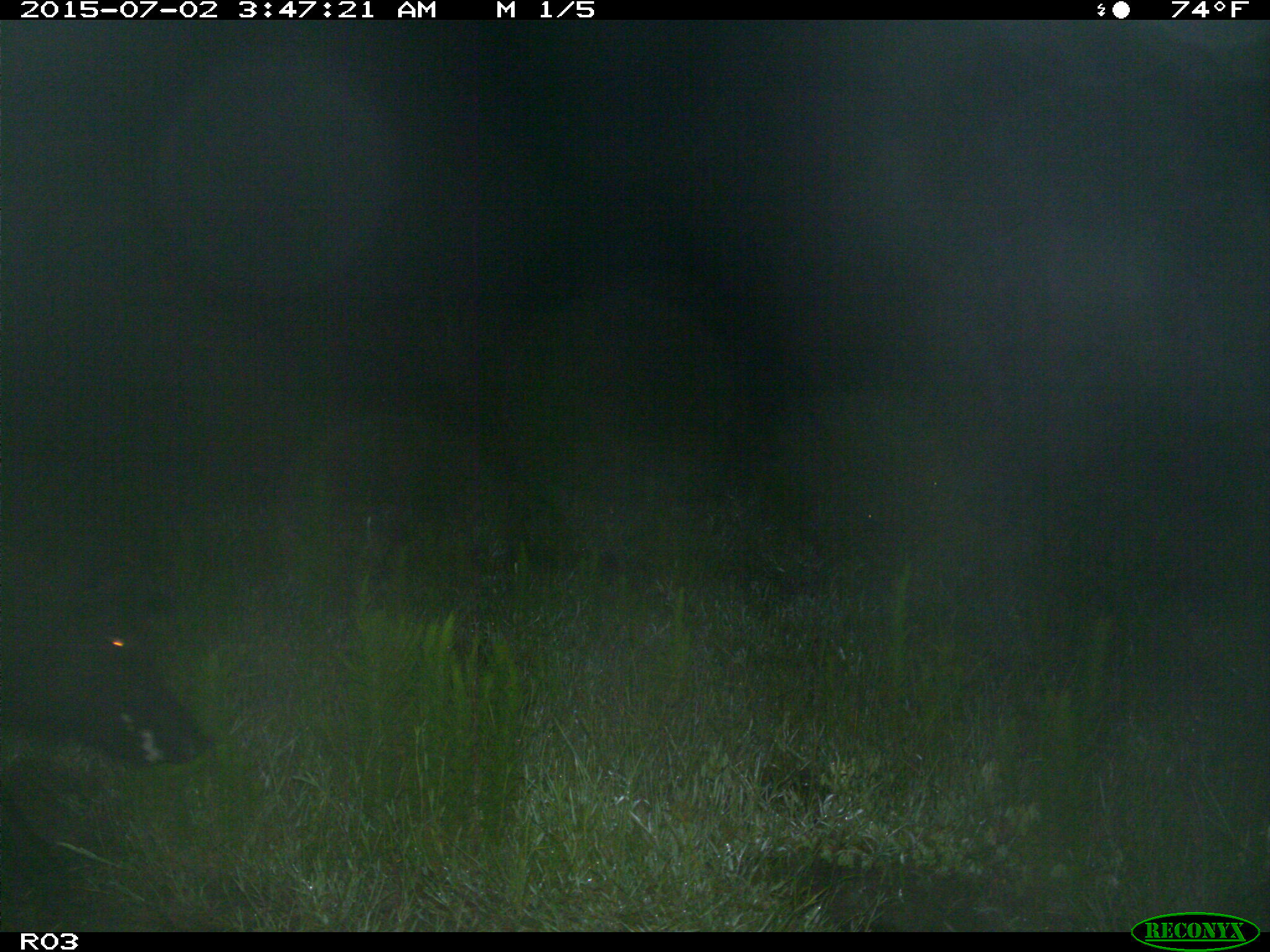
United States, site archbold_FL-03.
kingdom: Animalia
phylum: Chordata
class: Mammalia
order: Artiodactyla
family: Suidae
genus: Sus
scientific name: Sus scrofa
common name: wild boar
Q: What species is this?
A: Sus scrofa (wild boar).